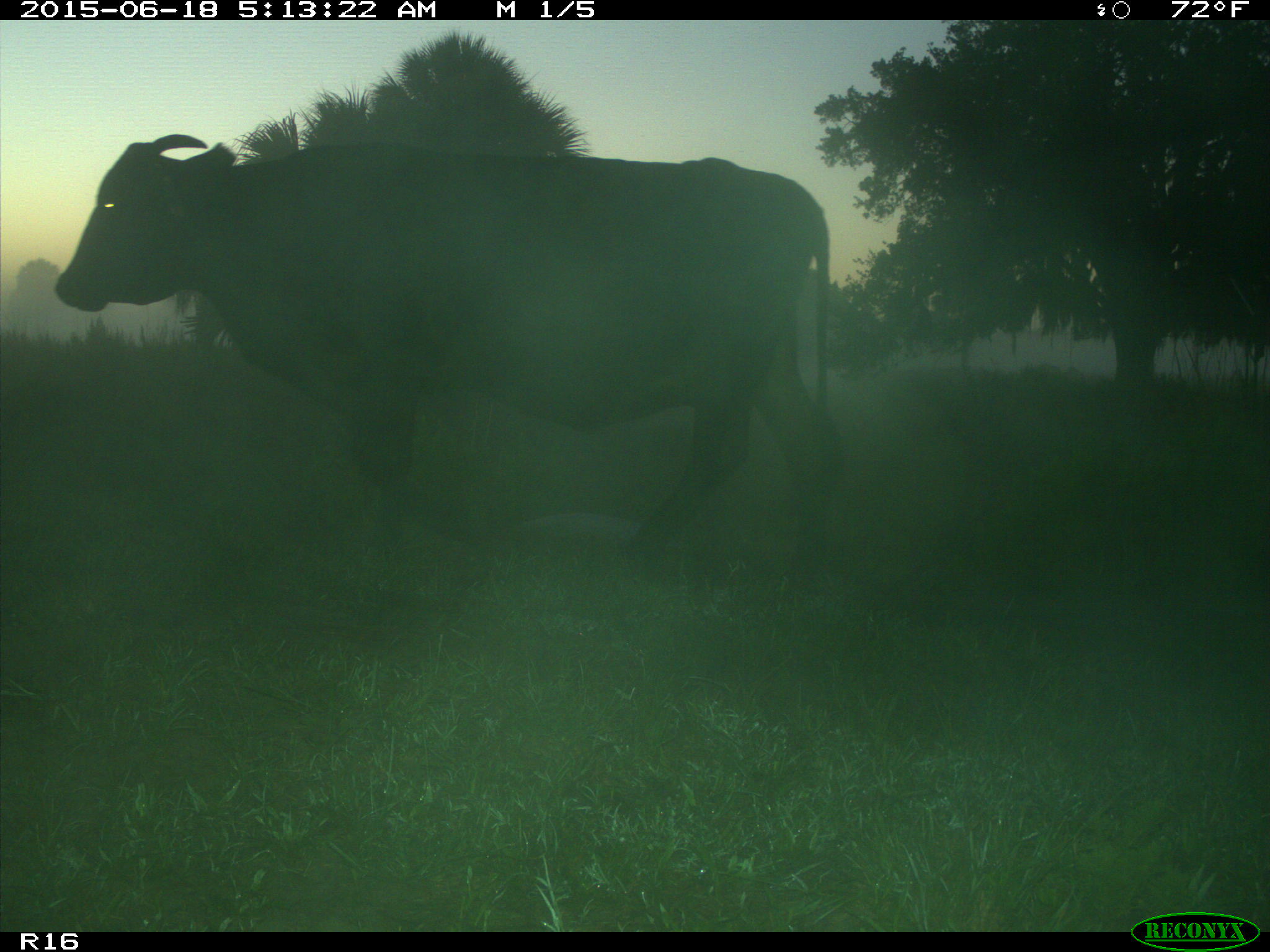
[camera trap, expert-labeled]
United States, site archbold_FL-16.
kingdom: Animalia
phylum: Chordata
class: Mammalia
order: Artiodactyla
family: Bovidae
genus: Bos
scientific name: Bos taurus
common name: domestic cow